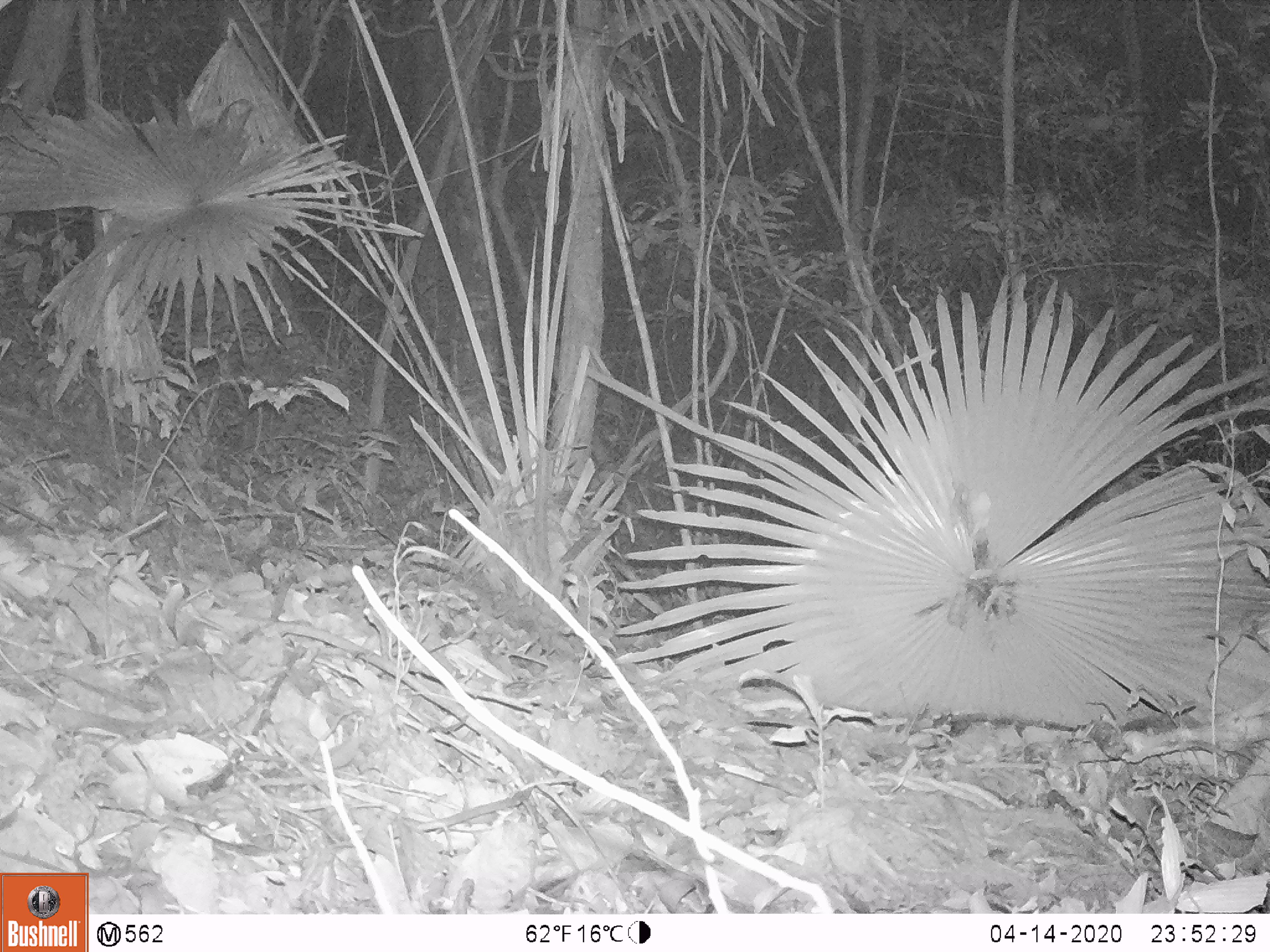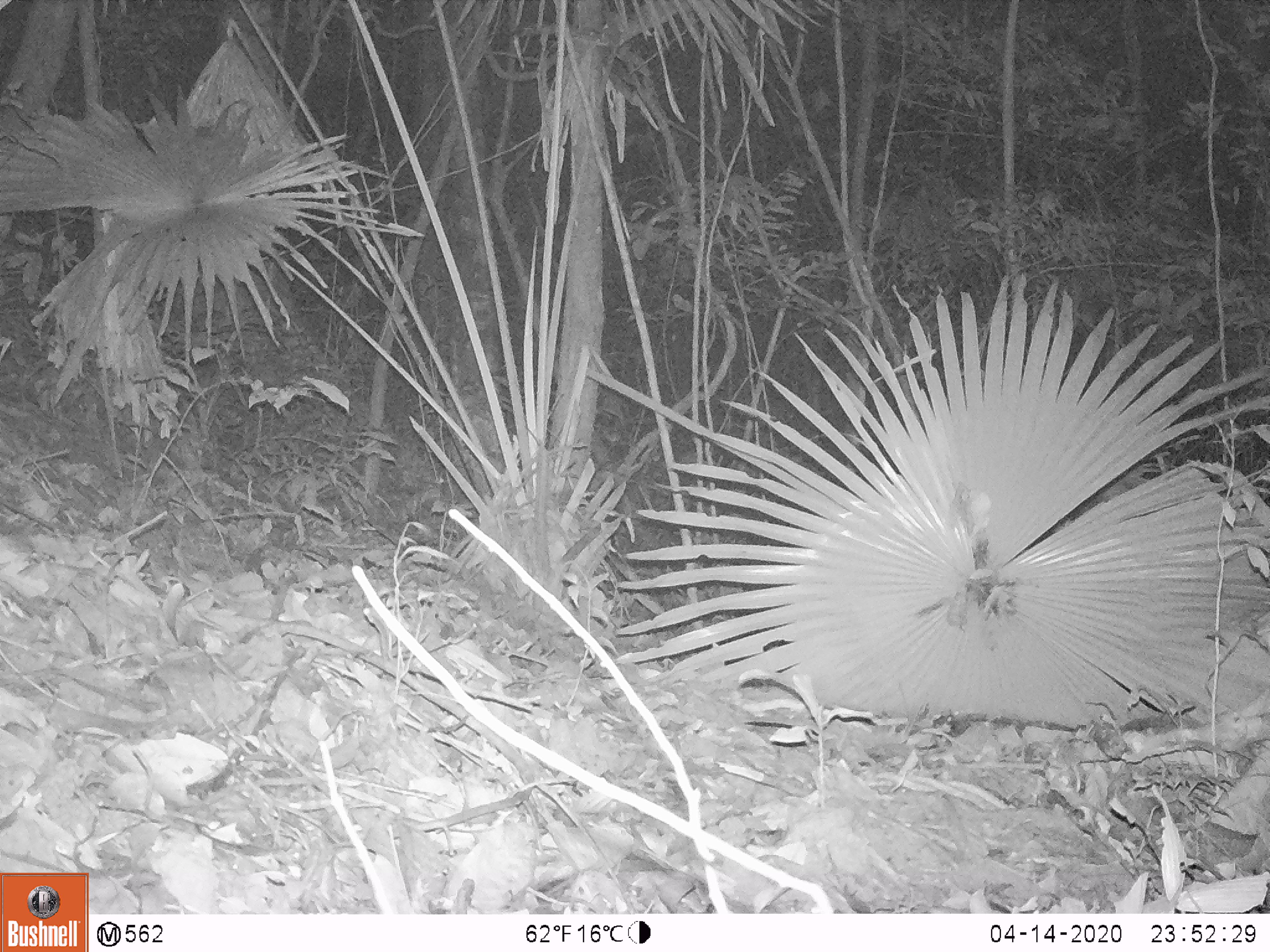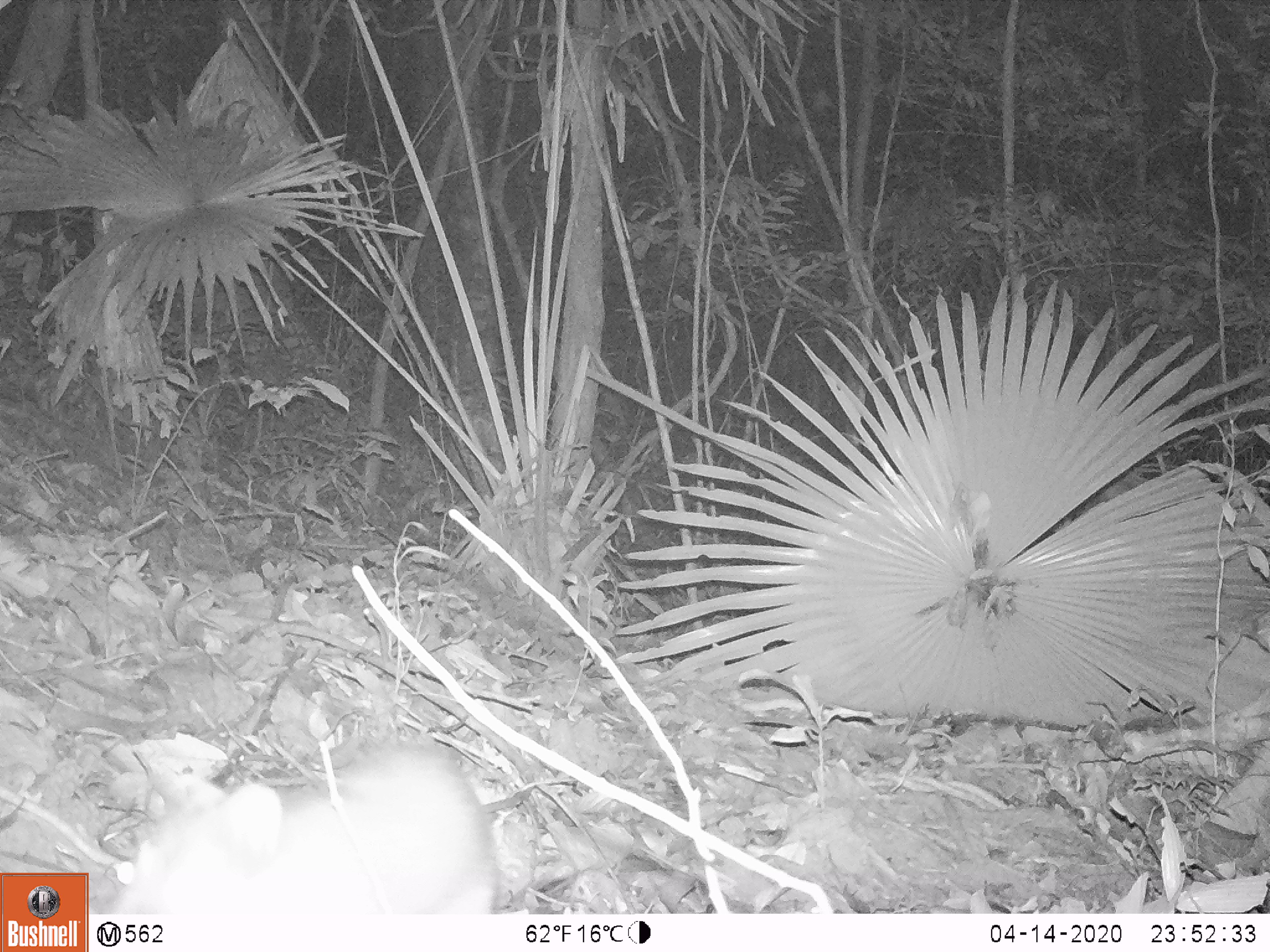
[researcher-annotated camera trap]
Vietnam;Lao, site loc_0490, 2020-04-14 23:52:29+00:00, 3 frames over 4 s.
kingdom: Animalia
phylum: Chordata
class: Mammalia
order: Carnivora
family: Mustelidae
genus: Melogale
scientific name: Melogale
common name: ferret badger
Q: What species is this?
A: Ferret badger (Melogale).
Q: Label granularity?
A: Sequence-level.